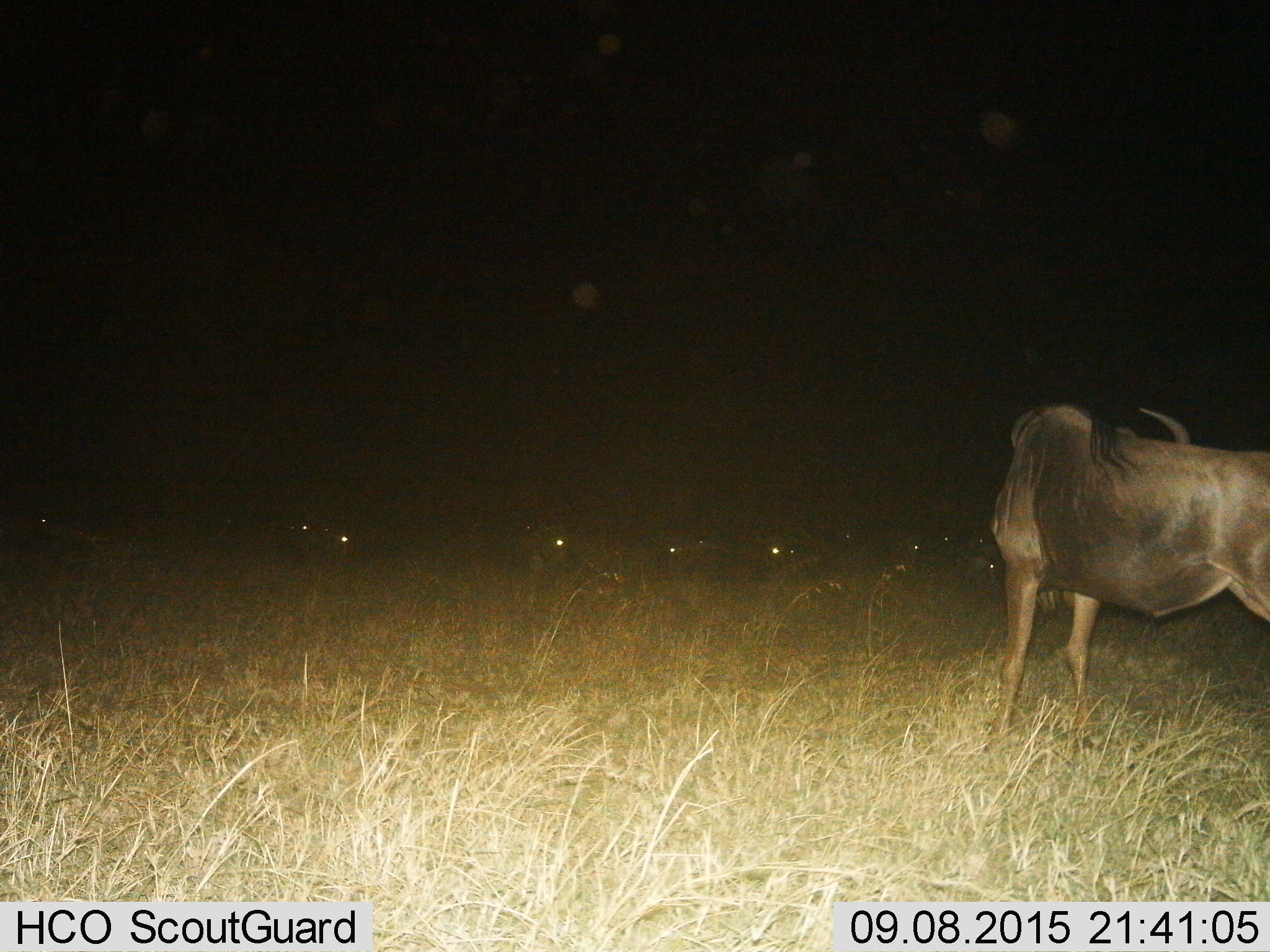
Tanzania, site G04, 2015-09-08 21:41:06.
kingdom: Animalia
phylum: Chordata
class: Mammalia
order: Artiodactyla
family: Bovidae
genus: Connochaetes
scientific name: Connochaetes taurinus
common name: blue wildebeest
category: wildebeest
Wildebeest (blue wildebeest) (Connochaetes taurinus), count 1. Behavior (volunteer vote fractions): standing 94%, resting 24%, moving 12%, interacting 0%. Young present (vote fraction): 0%. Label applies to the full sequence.